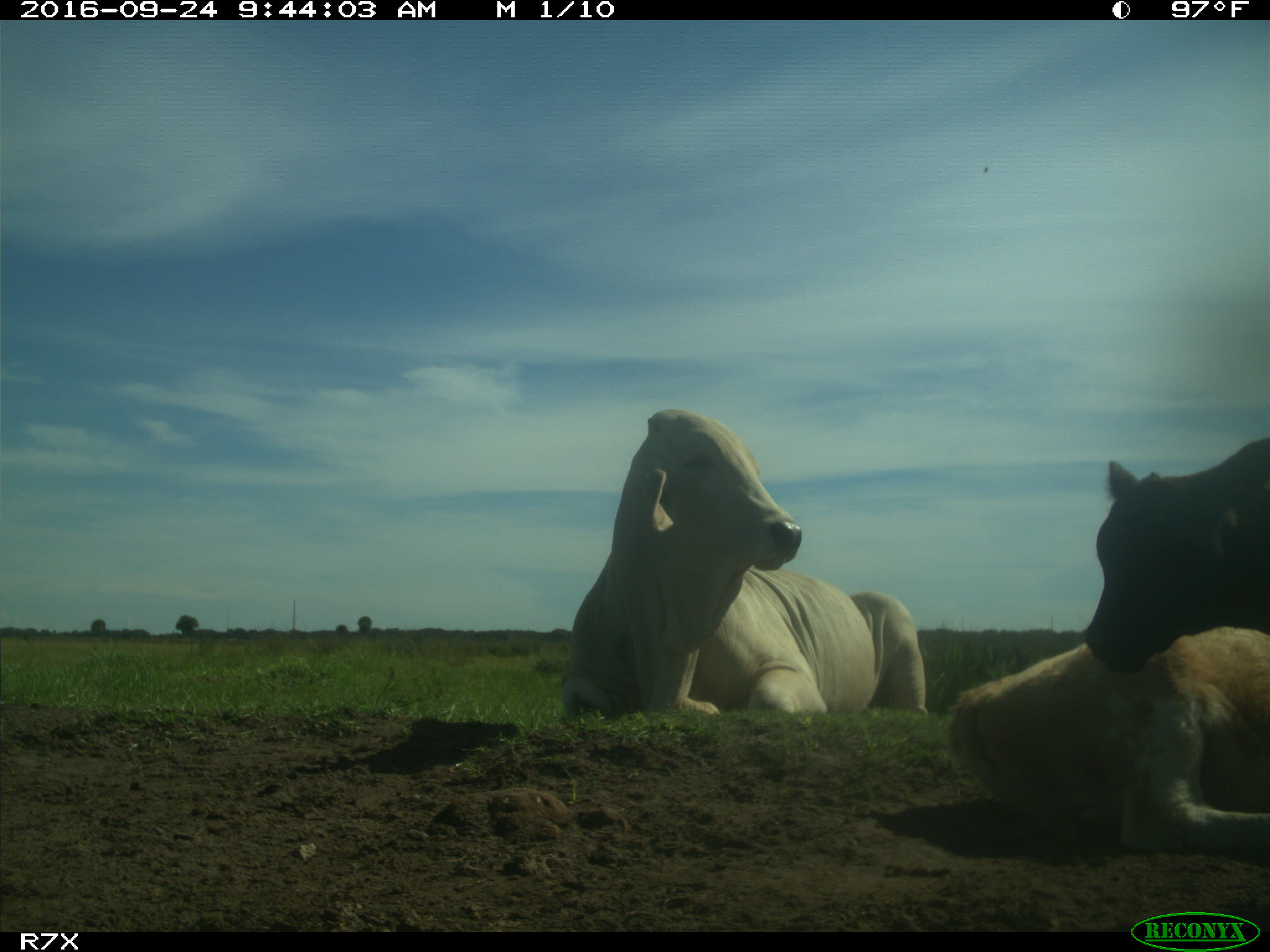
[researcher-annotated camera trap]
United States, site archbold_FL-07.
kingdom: Animalia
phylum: Chordata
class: Mammalia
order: Artiodactyla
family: Bovidae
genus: Bos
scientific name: Bos taurus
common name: domestic cow